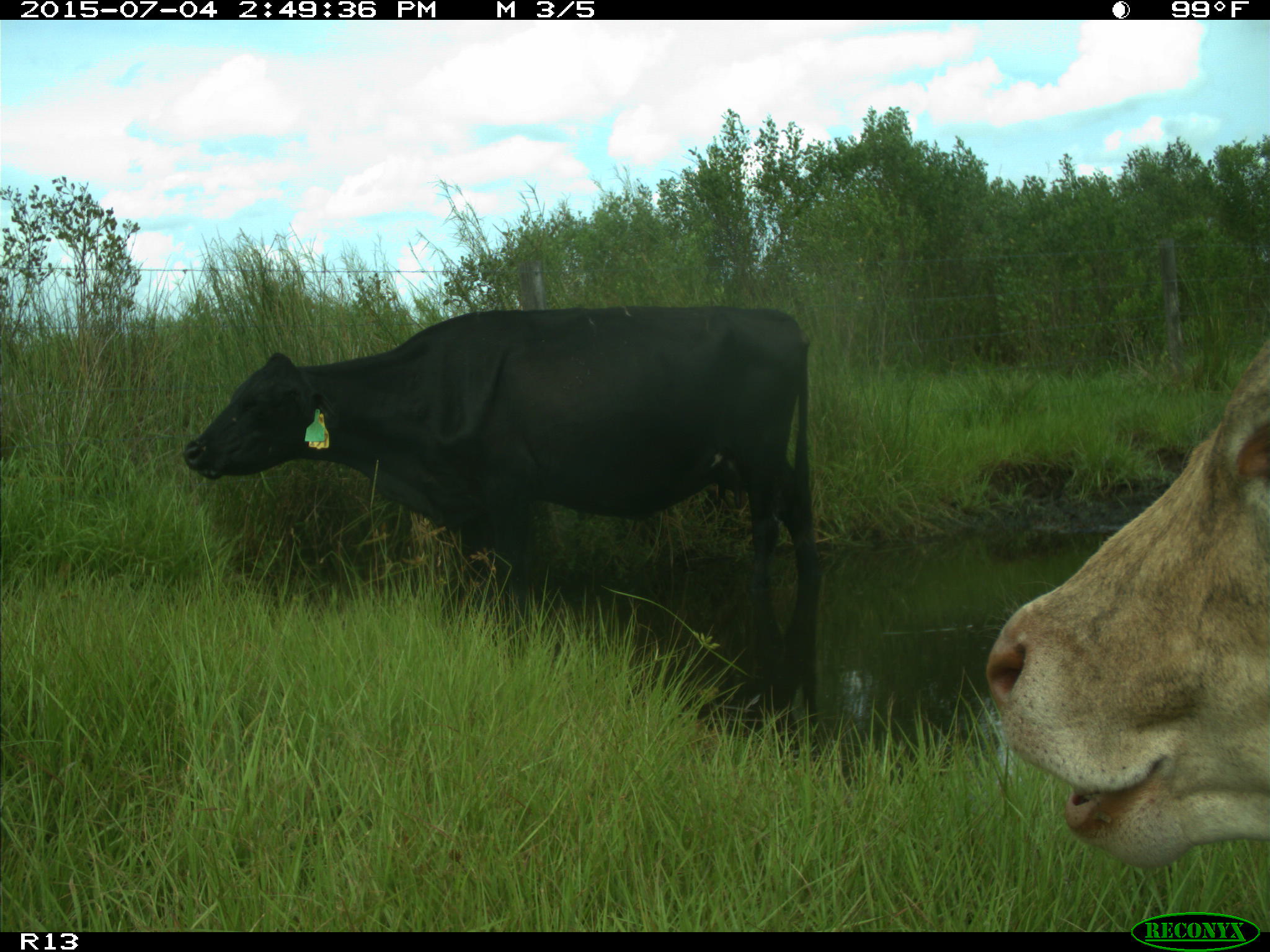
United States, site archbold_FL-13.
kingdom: Animalia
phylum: Chordata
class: Mammalia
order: Artiodactyla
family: Bovidae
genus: Bos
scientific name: Bos taurus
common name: domestic cow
Bos taurus (domestic cow).